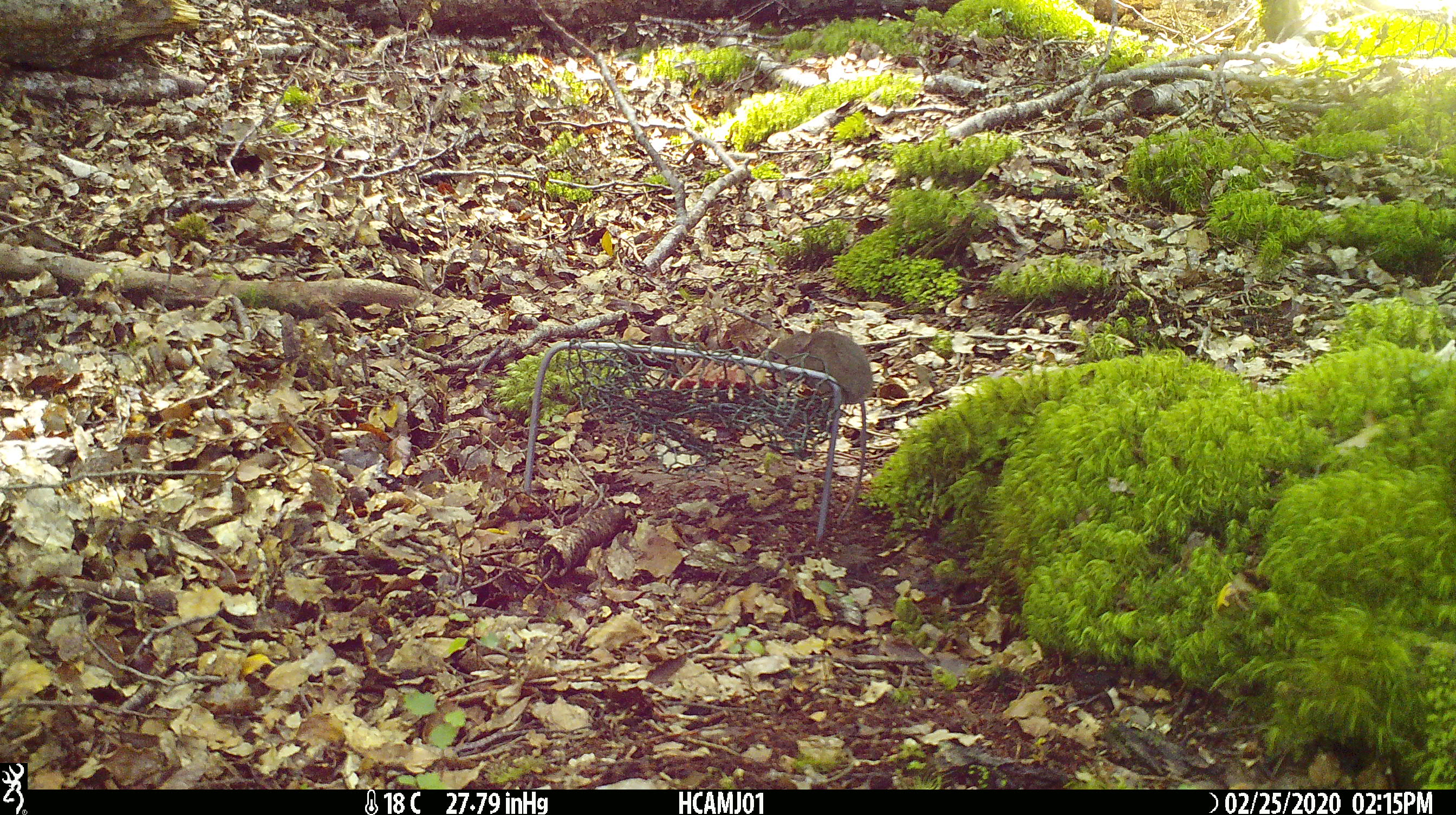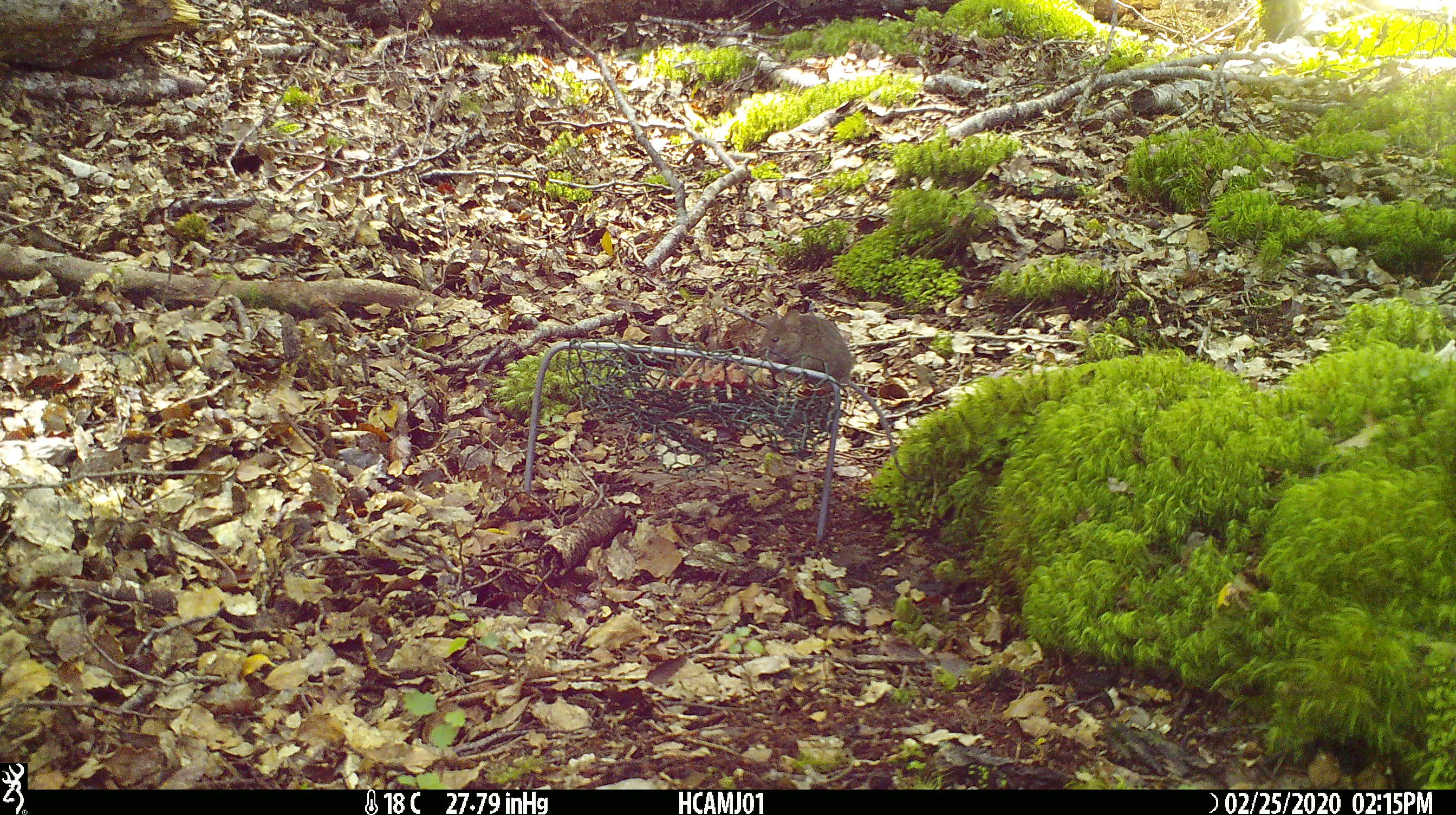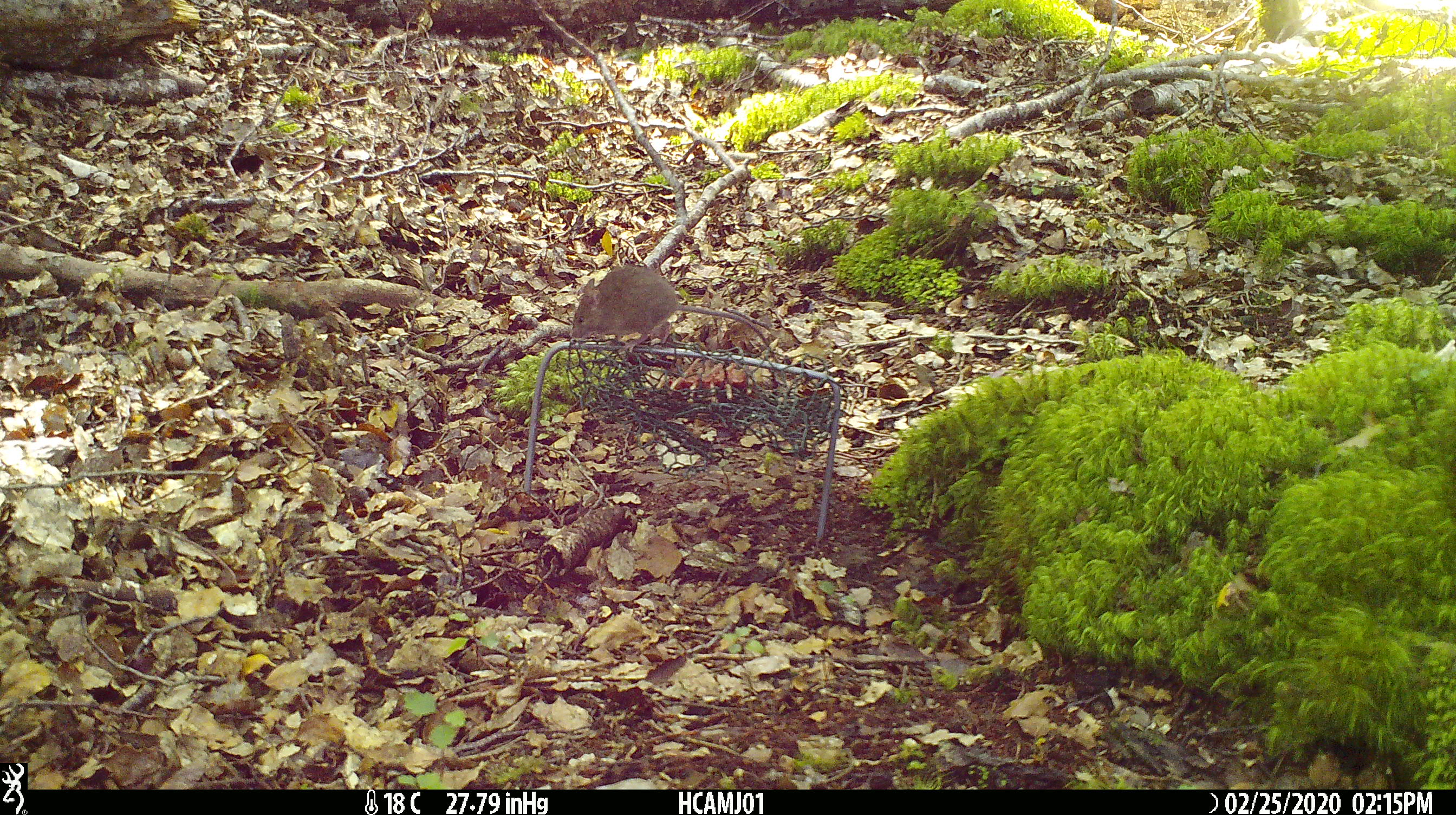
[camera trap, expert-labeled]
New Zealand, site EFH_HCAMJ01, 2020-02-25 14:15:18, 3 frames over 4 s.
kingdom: Animalia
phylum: Chordata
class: Mammalia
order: Rodentia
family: Muridae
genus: Mus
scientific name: Mus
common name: mouse